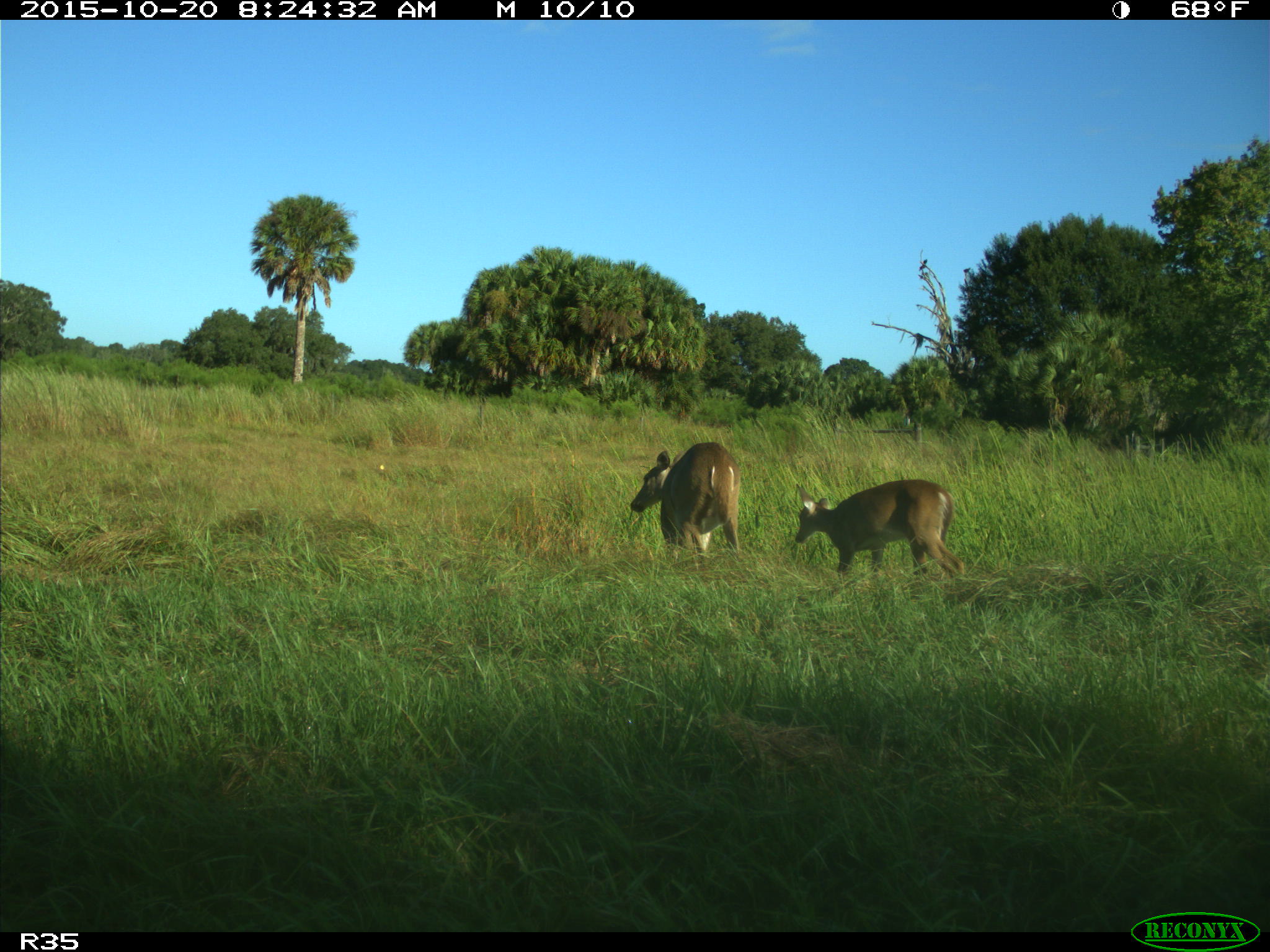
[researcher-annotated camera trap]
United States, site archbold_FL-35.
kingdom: Animalia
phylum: Chordata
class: Mammalia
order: Artiodactyla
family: Cervidae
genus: Odocoileus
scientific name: Odocoileus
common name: deer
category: unidentified deer